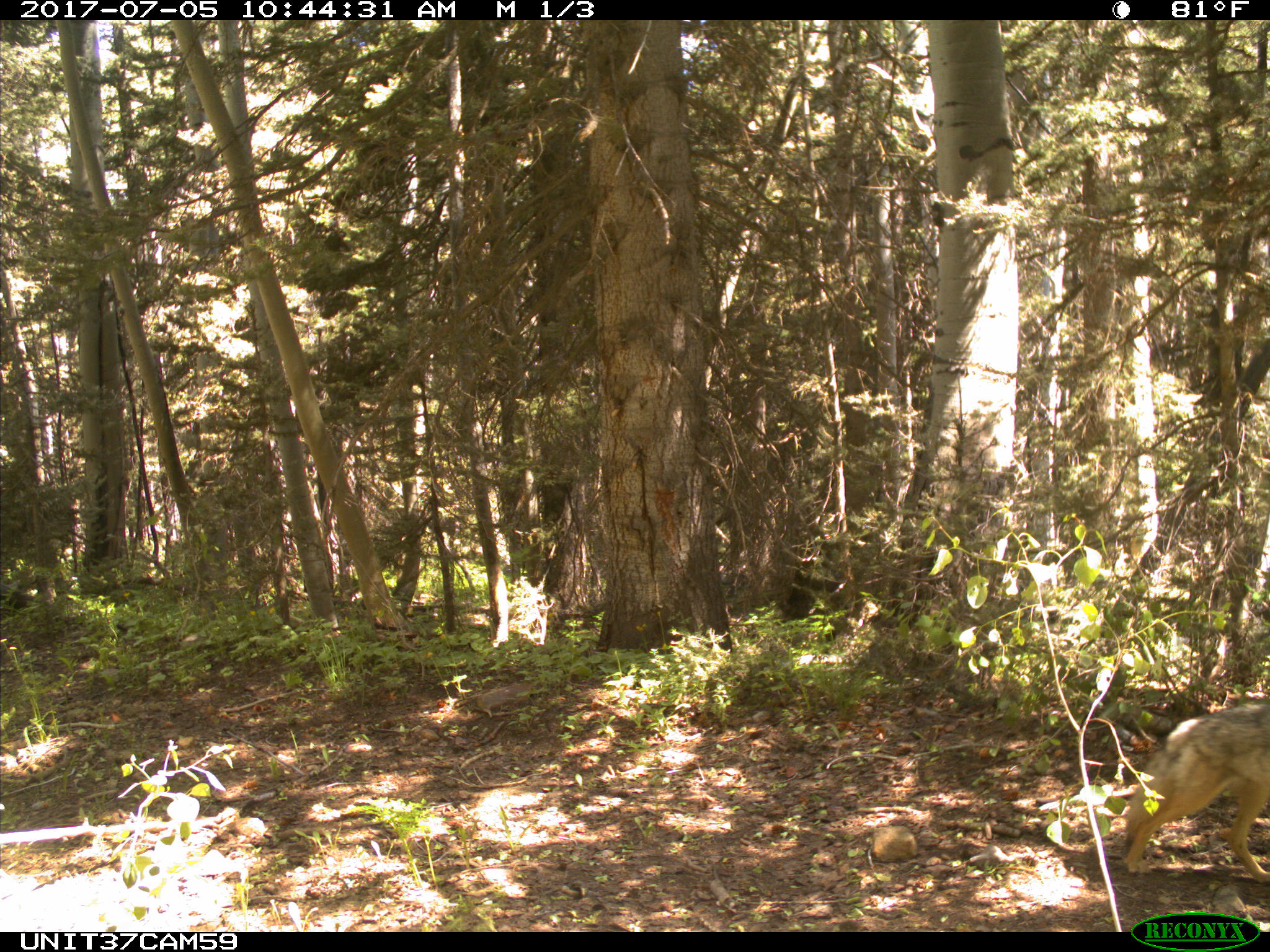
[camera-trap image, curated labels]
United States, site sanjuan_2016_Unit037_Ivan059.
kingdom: Animalia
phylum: Chordata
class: Mammalia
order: Carnivora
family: Canidae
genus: Canis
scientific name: Canis latrans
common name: coyote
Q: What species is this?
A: Canis latrans (coyote).